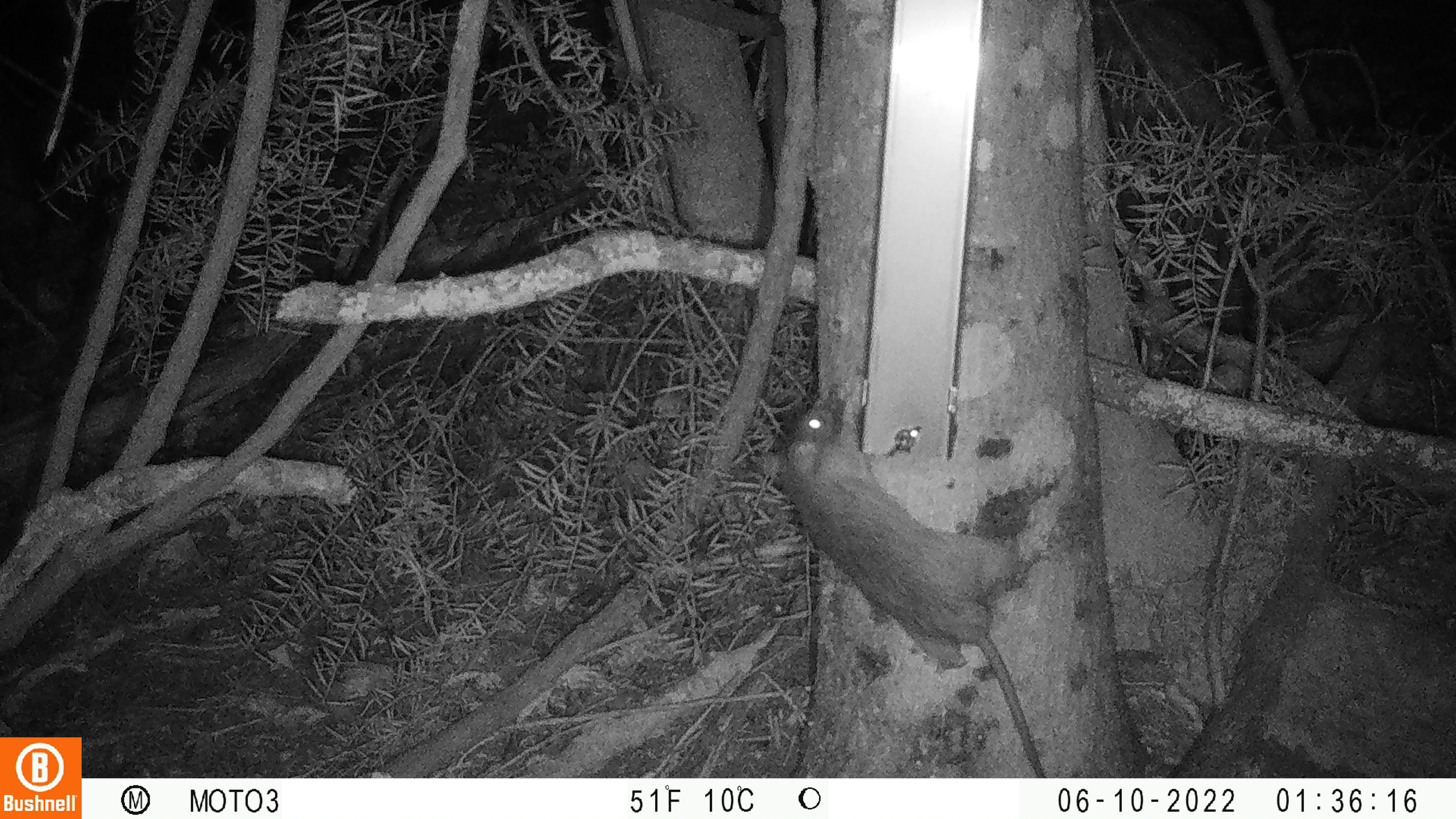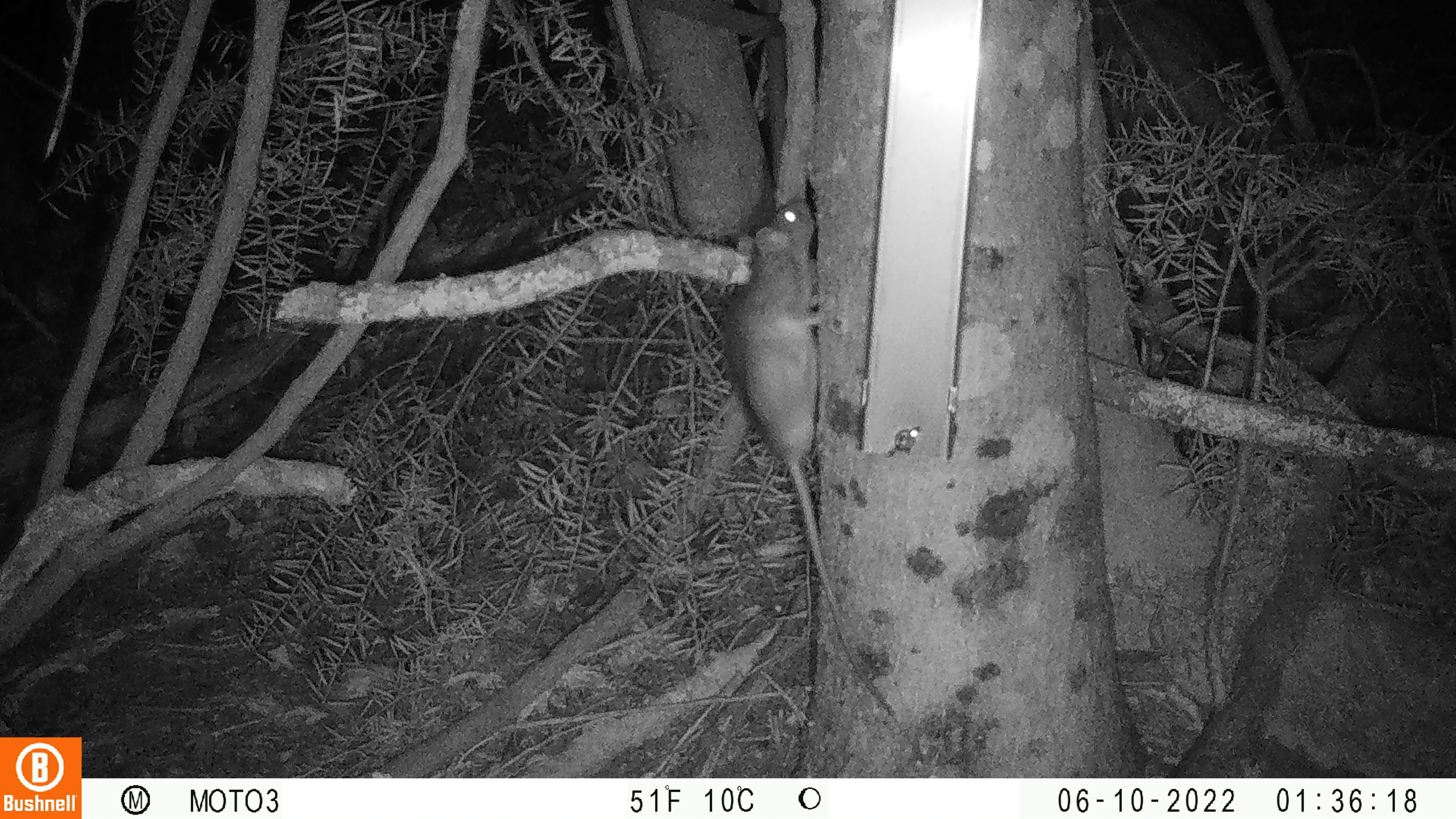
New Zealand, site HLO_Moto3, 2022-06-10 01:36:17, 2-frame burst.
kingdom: Animalia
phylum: Chordata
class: Mammalia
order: Rodentia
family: Muridae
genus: Rattus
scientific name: Rattus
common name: rat